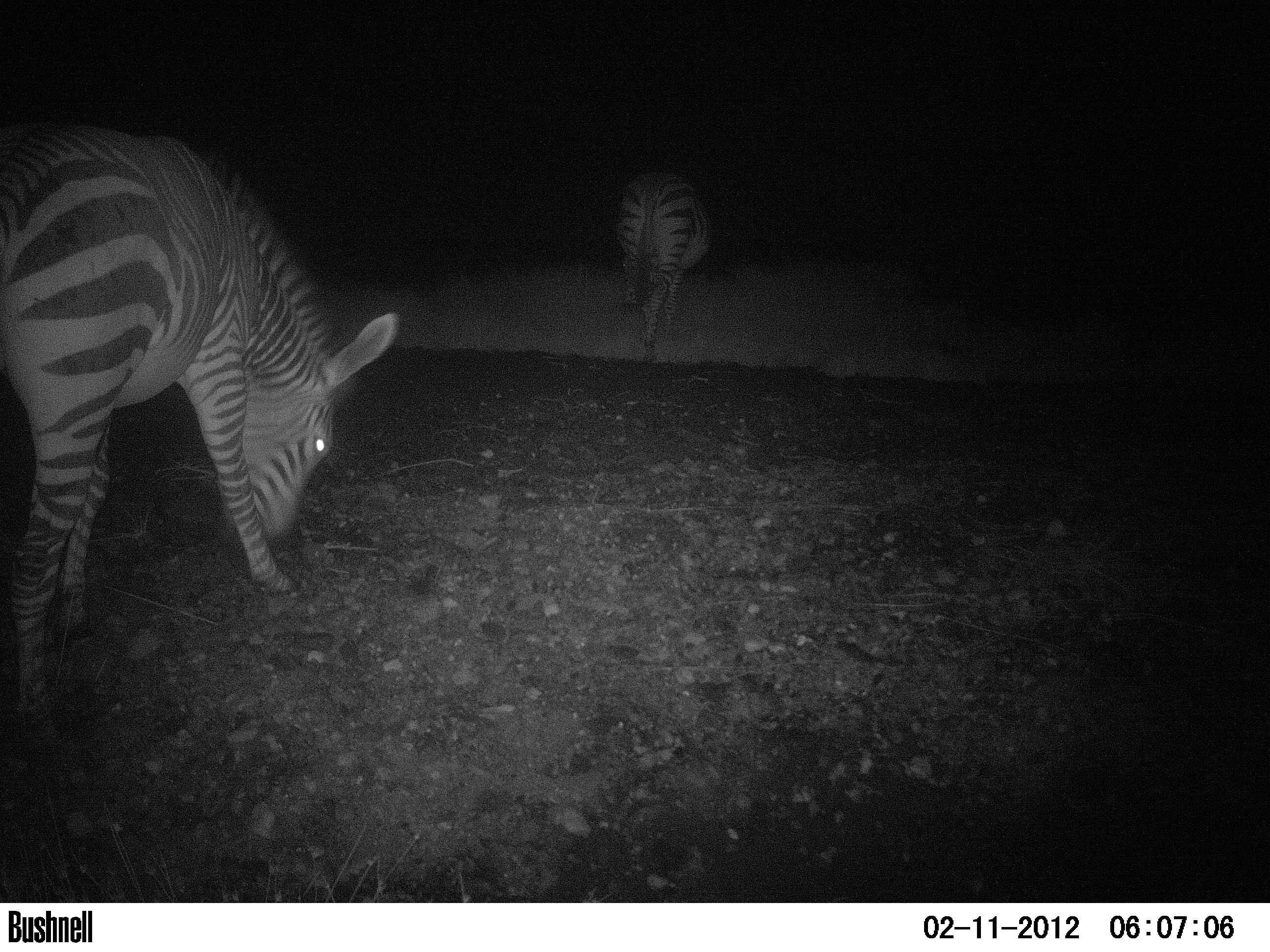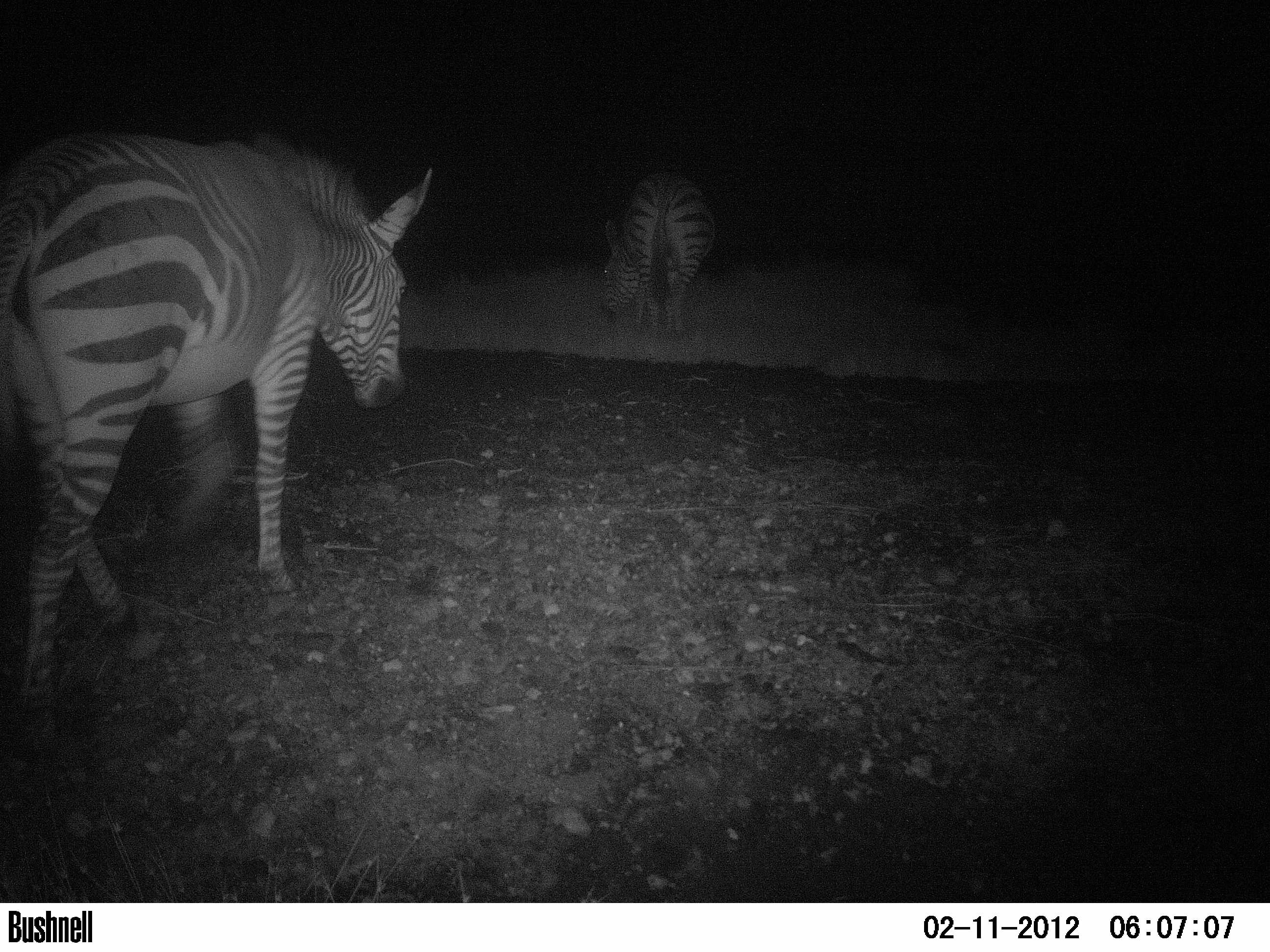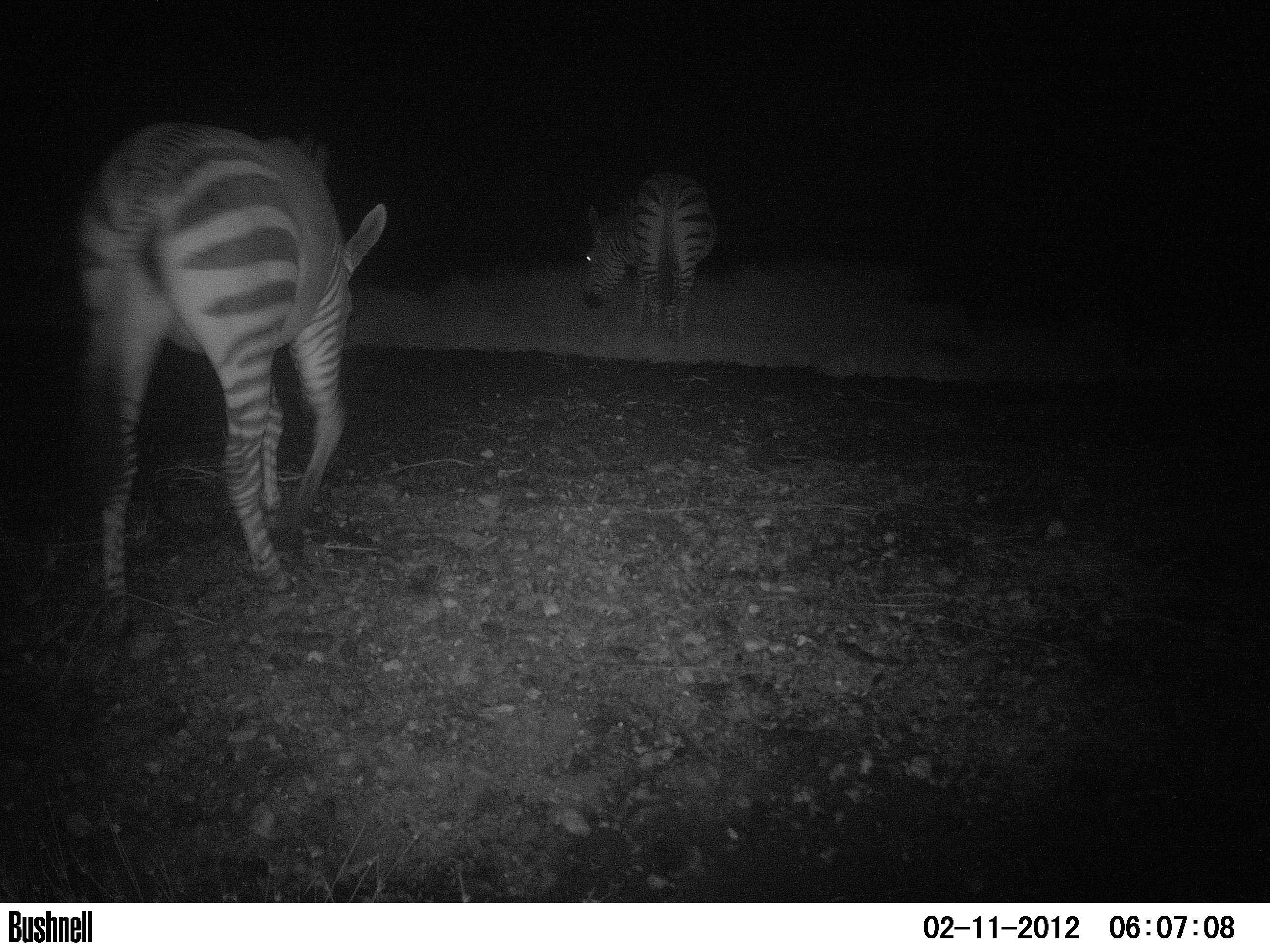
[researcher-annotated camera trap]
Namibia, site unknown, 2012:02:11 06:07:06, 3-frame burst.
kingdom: Animalia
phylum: Chordata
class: Mammalia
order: Perissodactyla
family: Equidae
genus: Equus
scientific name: Equus zebra hartmannae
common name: hartmann's mountain zebra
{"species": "Equus zebra hartmannae (hartmann's mountain zebra)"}